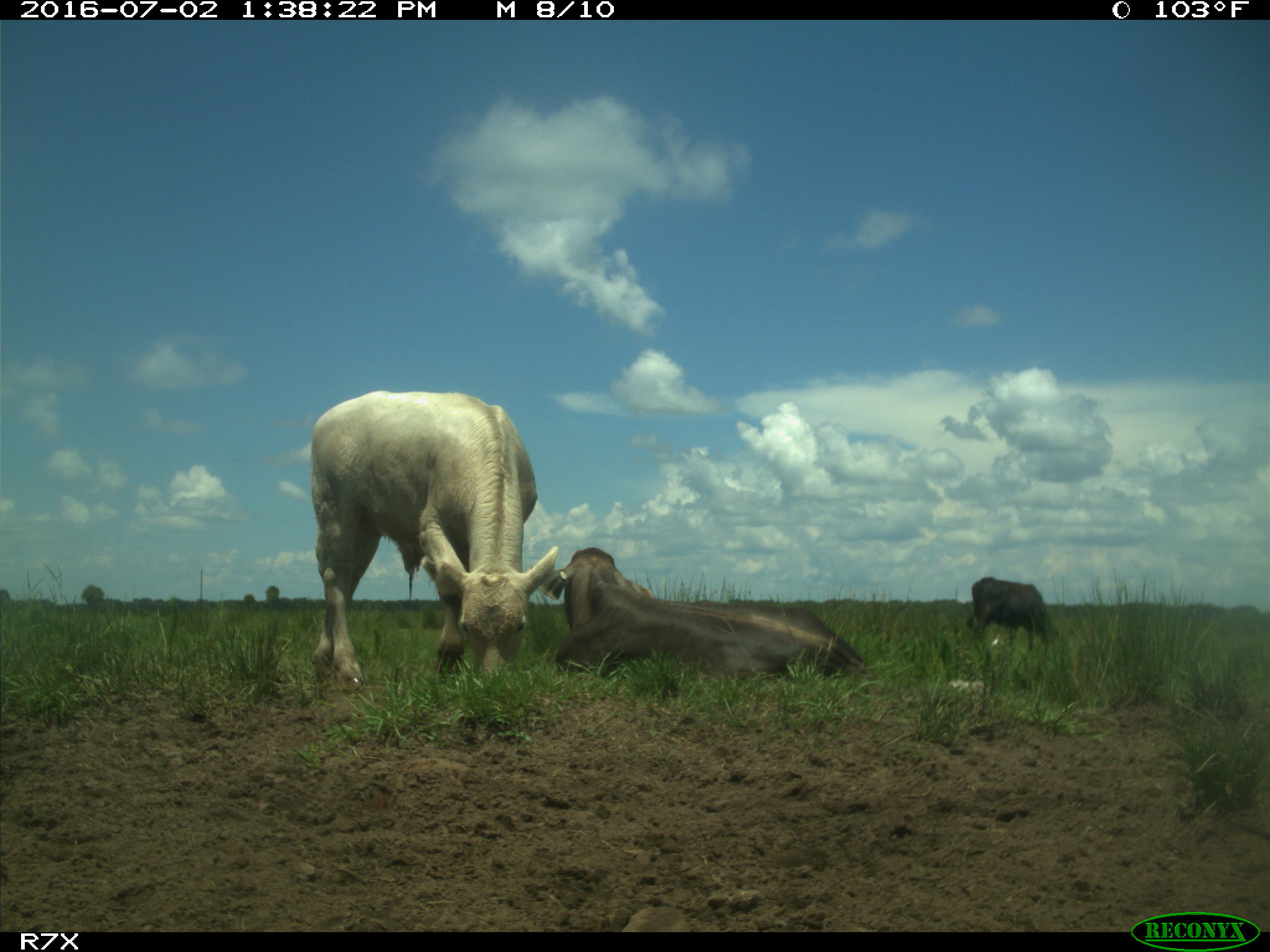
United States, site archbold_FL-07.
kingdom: Animalia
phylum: Chordata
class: Mammalia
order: Artiodactyla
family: Bovidae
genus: Bos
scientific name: Bos taurus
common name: domestic cow